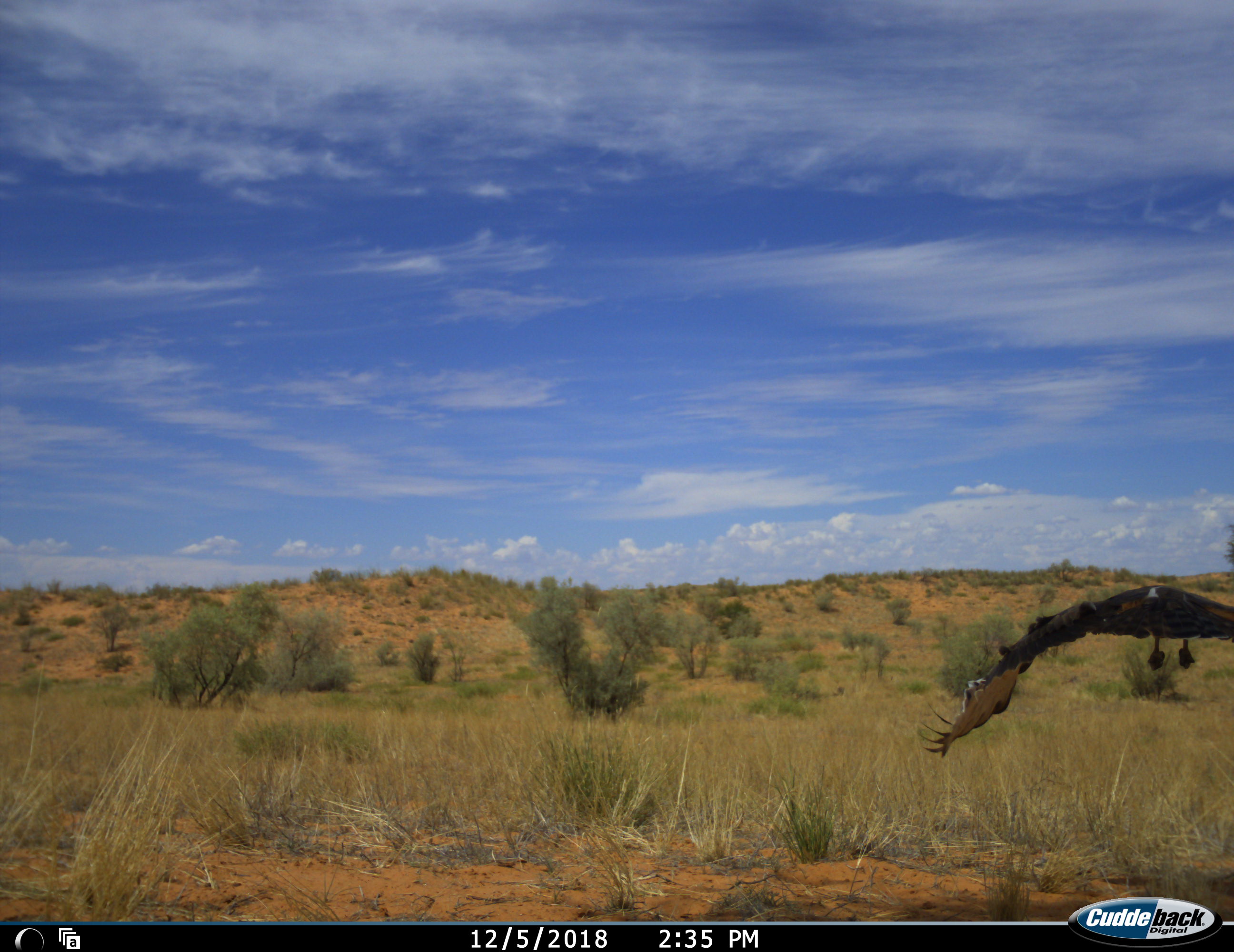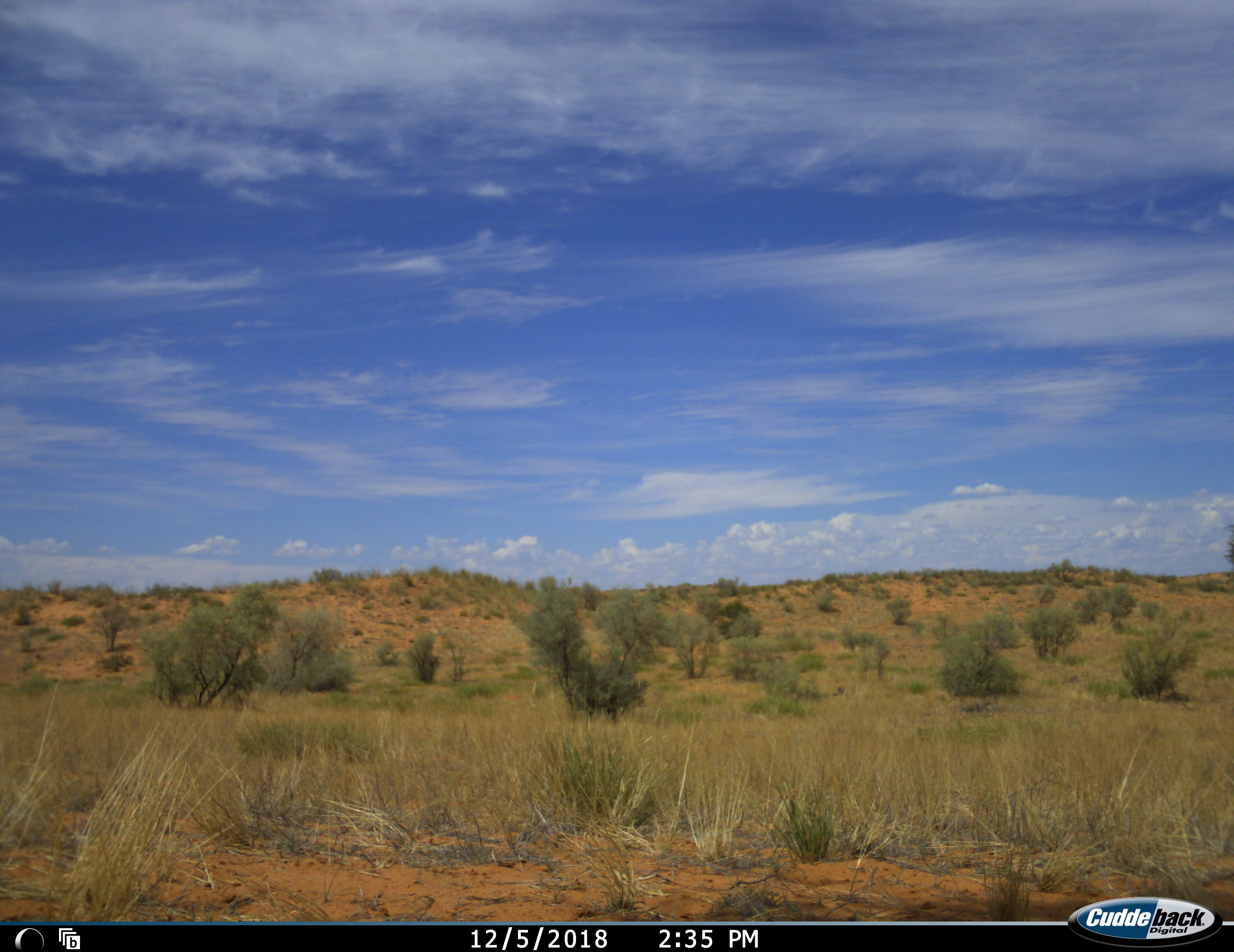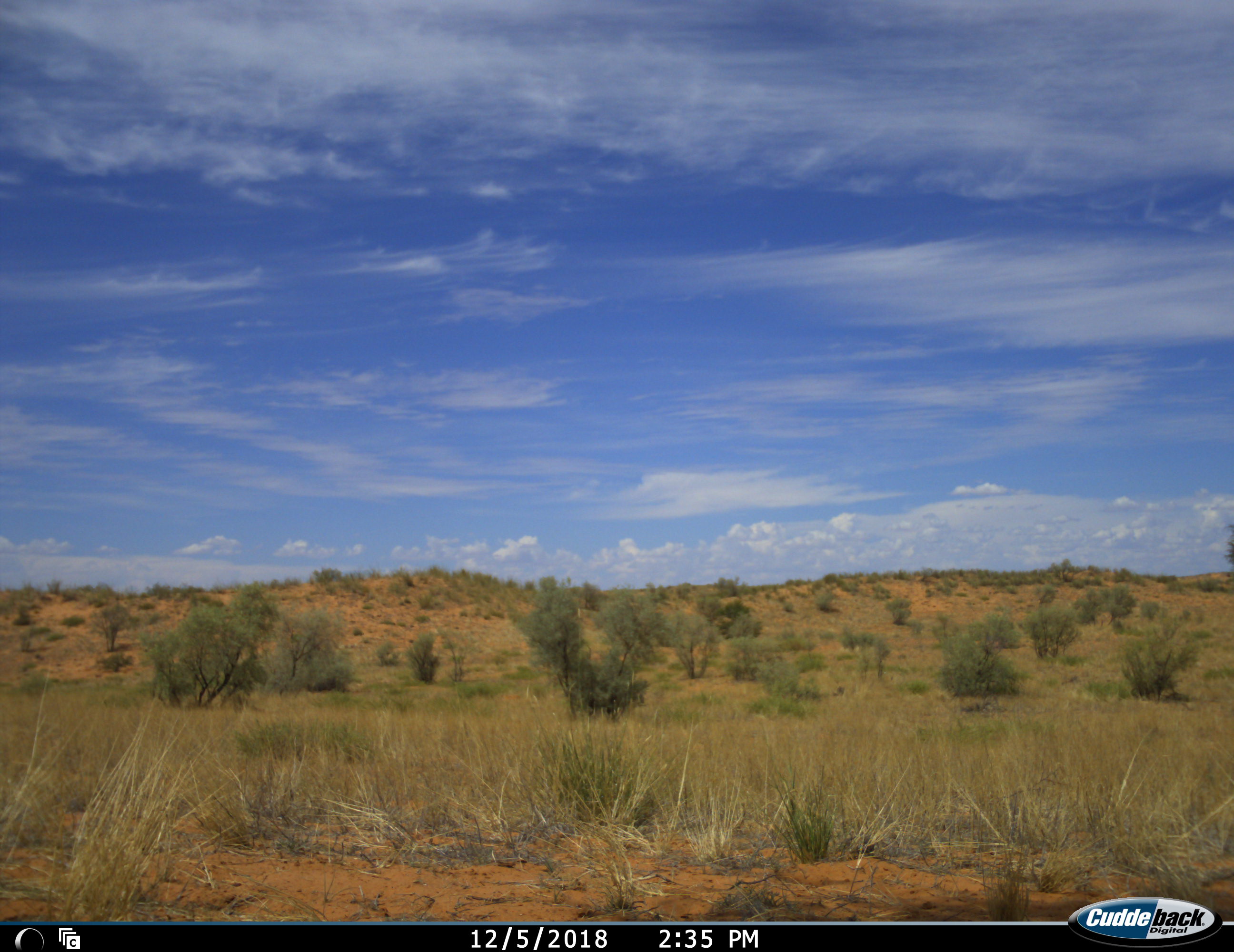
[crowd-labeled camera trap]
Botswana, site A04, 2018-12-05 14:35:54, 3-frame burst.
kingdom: Animalia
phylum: Chordata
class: Aves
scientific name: Aves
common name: bird of prey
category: birdofprey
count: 1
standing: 0%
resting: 0%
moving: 100%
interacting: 0%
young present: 10%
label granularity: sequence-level